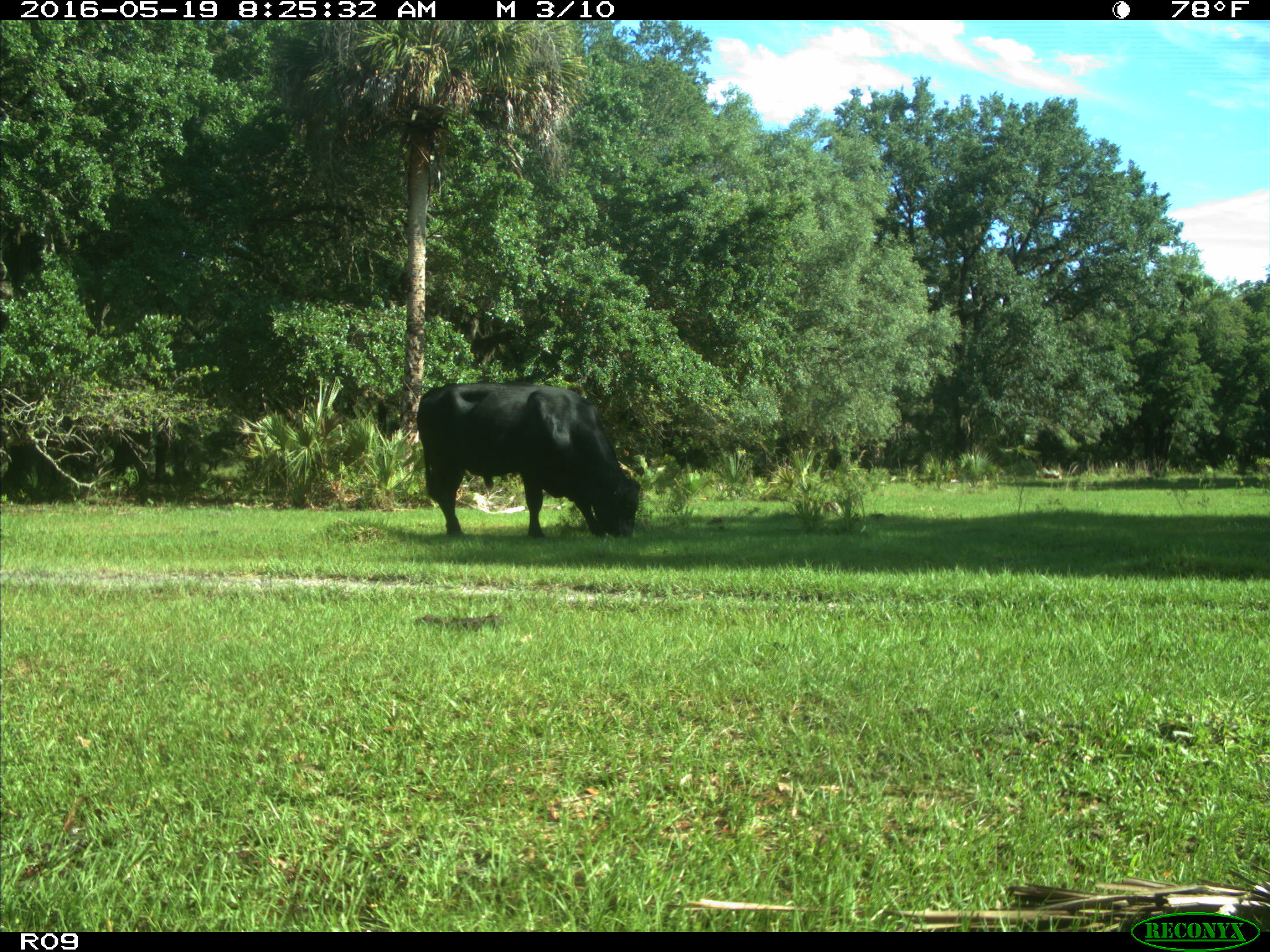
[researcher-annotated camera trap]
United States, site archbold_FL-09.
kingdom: Animalia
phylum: Chordata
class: Mammalia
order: Artiodactyla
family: Bovidae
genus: Bos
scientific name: Bos taurus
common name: domestic cow